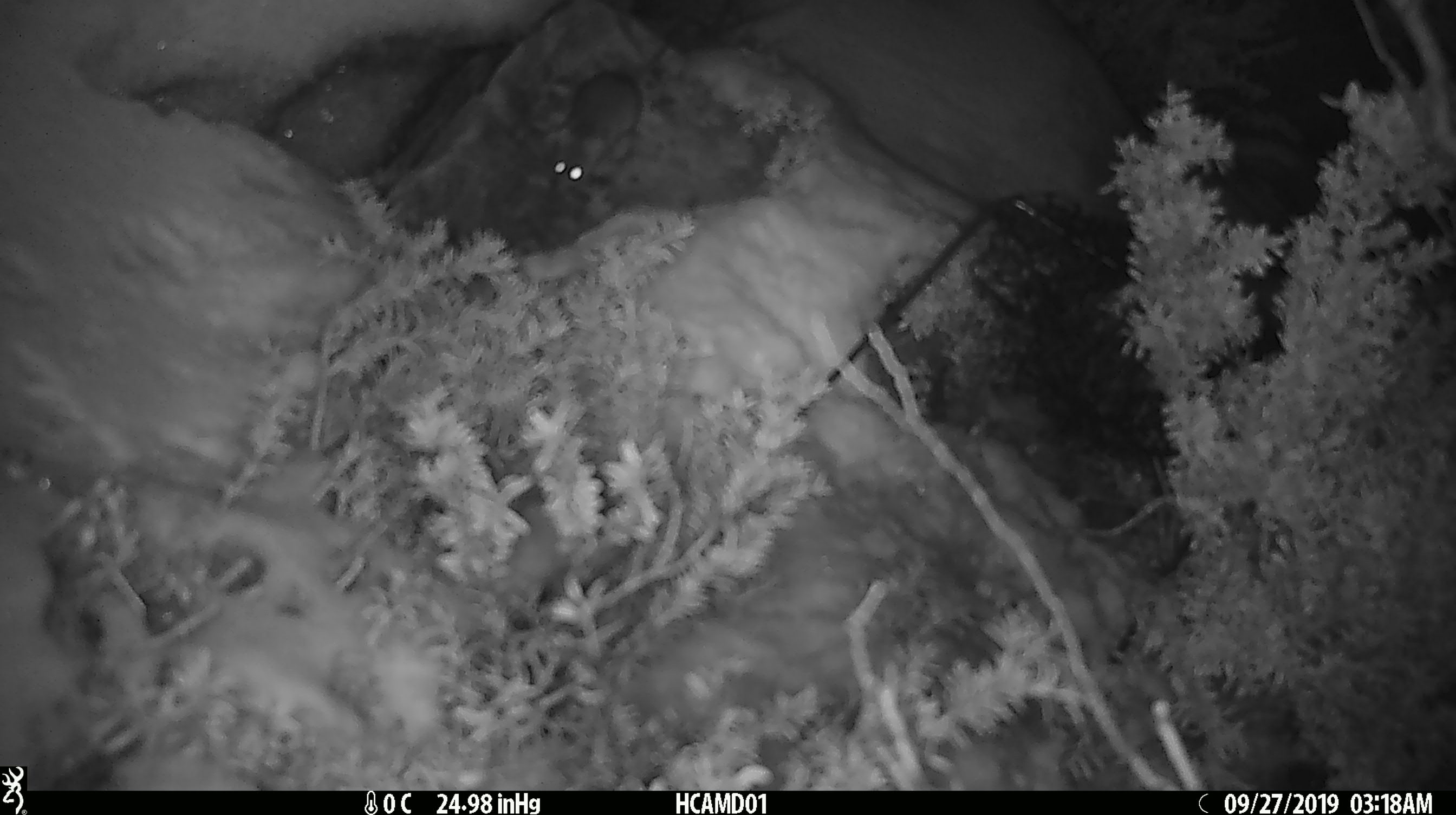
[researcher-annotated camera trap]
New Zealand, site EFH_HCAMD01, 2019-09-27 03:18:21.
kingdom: Animalia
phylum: Chordata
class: Mammalia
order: Rodentia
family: Muridae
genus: Mus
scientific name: Mus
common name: mouse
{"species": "mouse (Mus)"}